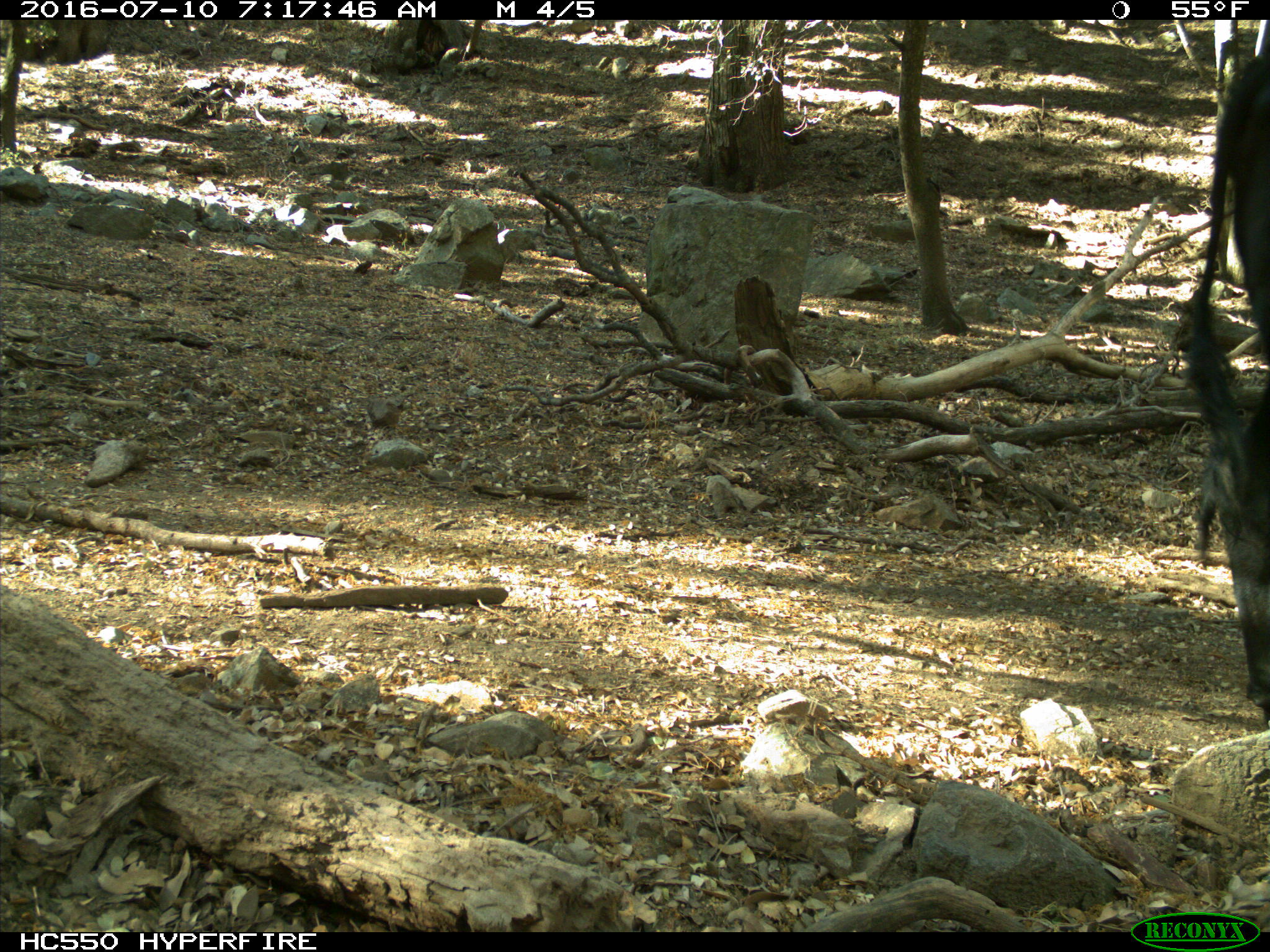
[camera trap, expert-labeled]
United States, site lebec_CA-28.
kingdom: Animalia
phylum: Chordata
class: Mammalia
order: Artiodactyla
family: Bovidae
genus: Bos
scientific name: Bos taurus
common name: domestic cow